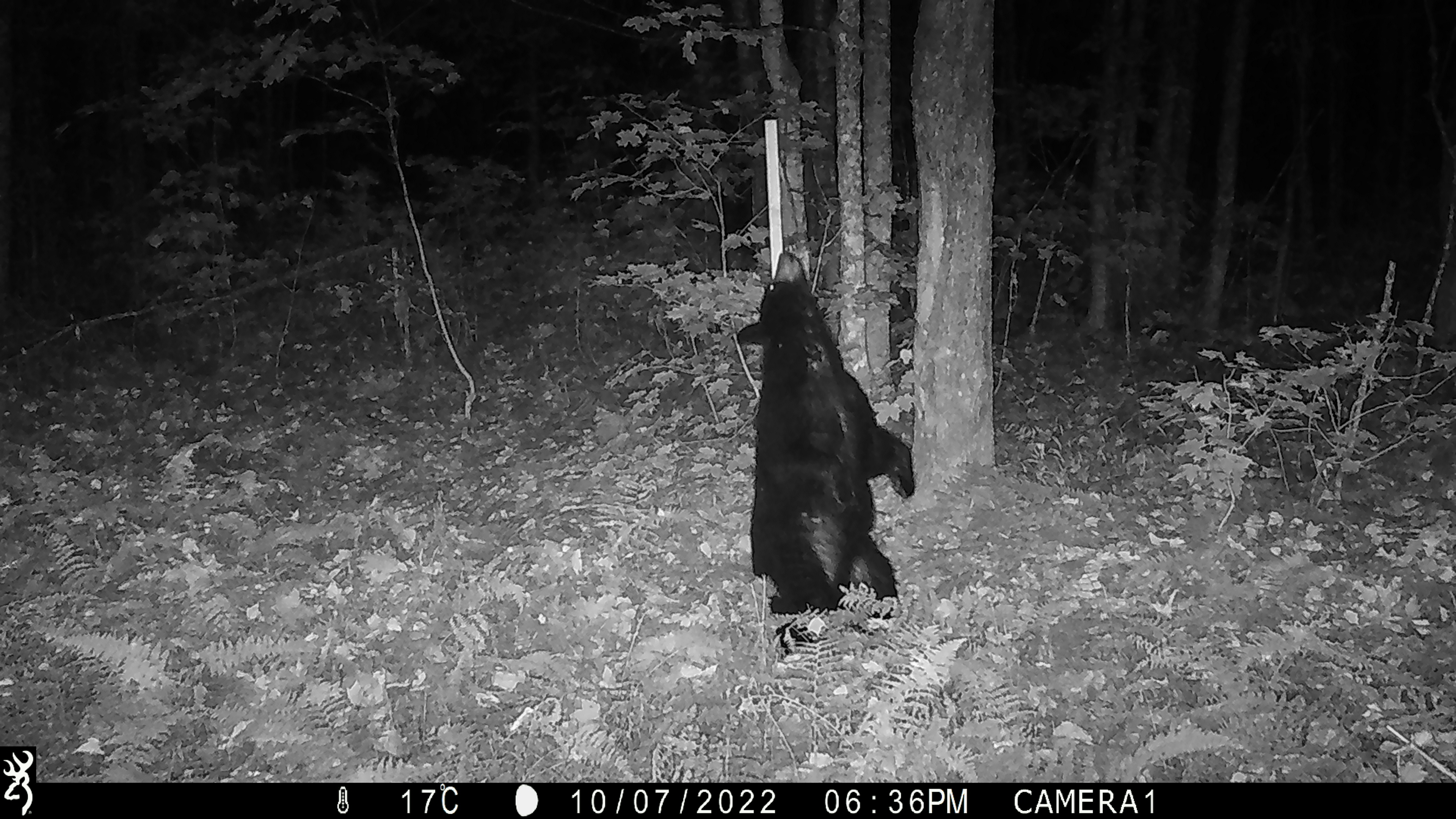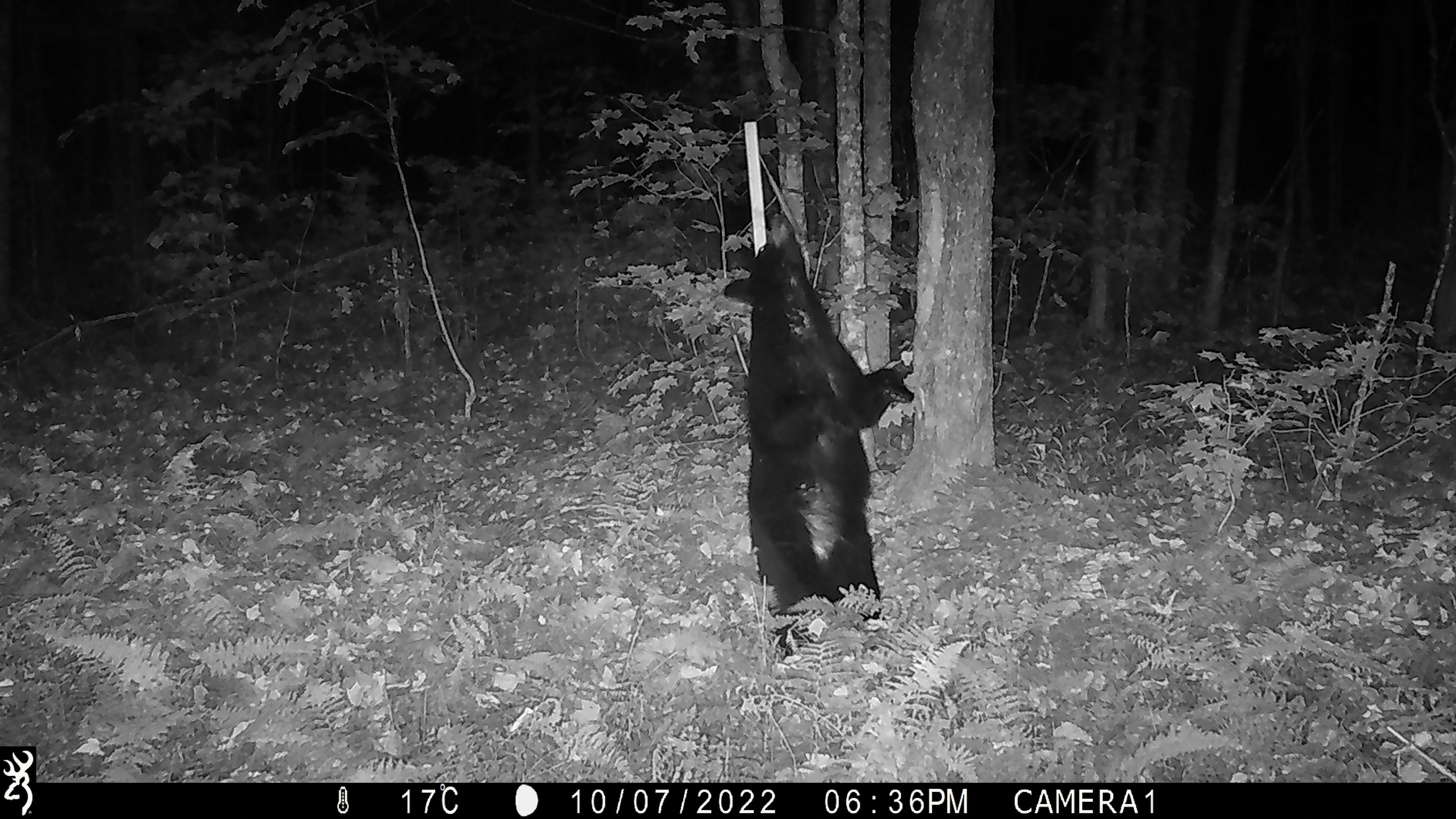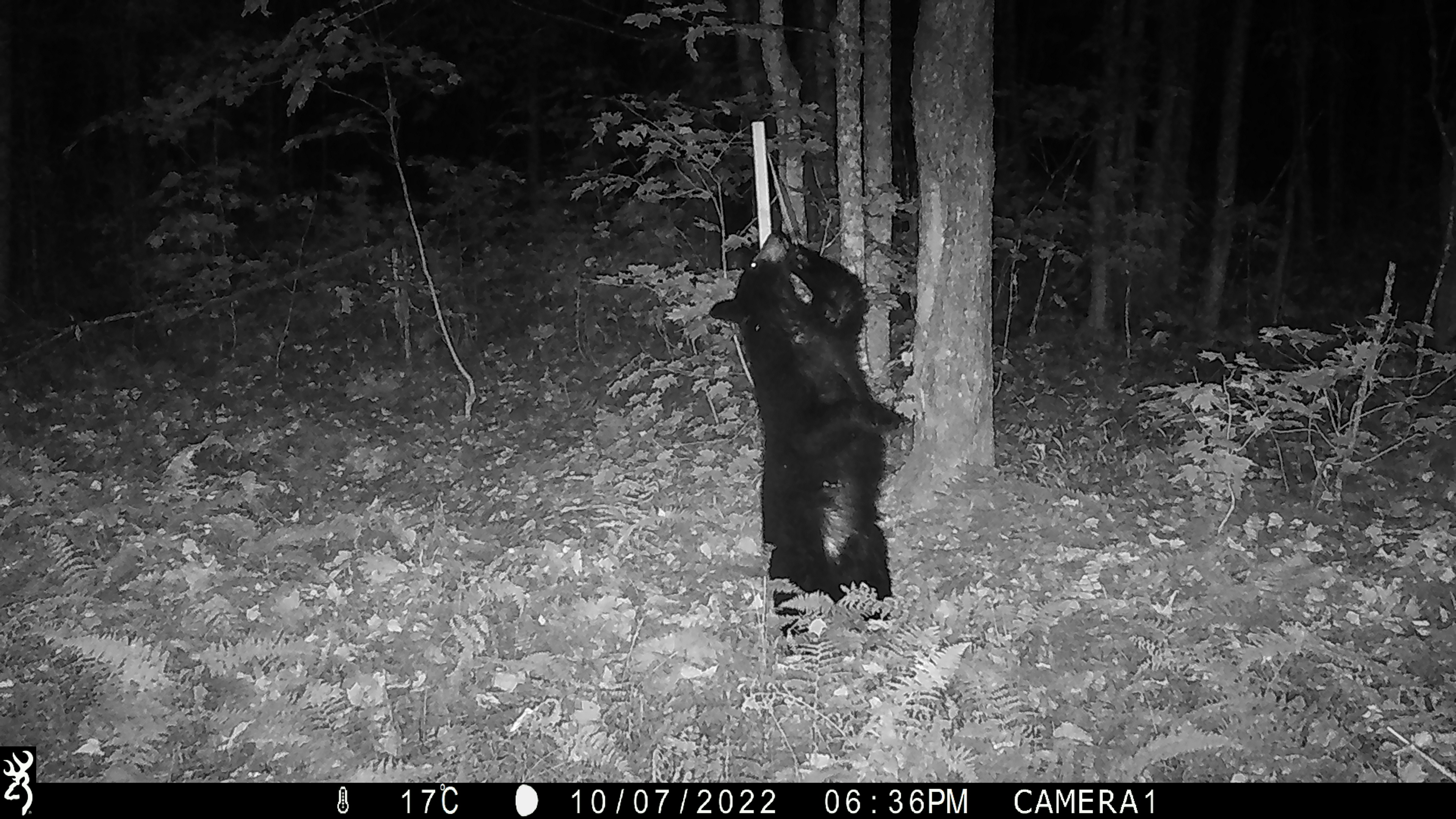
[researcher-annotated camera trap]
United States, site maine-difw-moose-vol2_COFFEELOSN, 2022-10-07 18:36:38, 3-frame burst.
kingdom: Animalia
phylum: Chordata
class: Mammalia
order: Carnivora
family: Ursidae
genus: Ursus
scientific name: Ursus americanus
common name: black bear